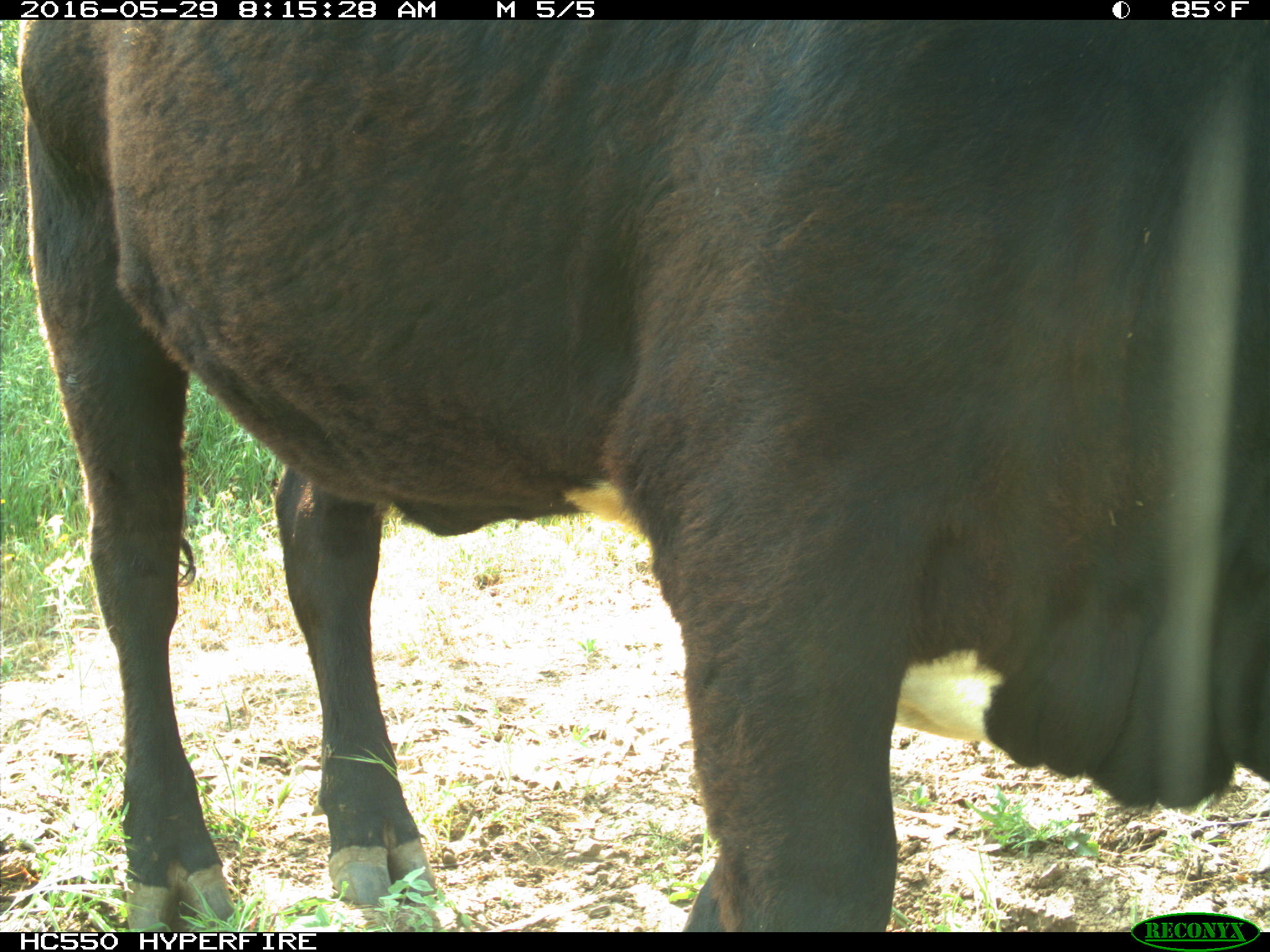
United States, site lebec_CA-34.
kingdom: Animalia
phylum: Chordata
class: Mammalia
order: Artiodactyla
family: Bovidae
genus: Bos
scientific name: Bos taurus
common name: domestic cow